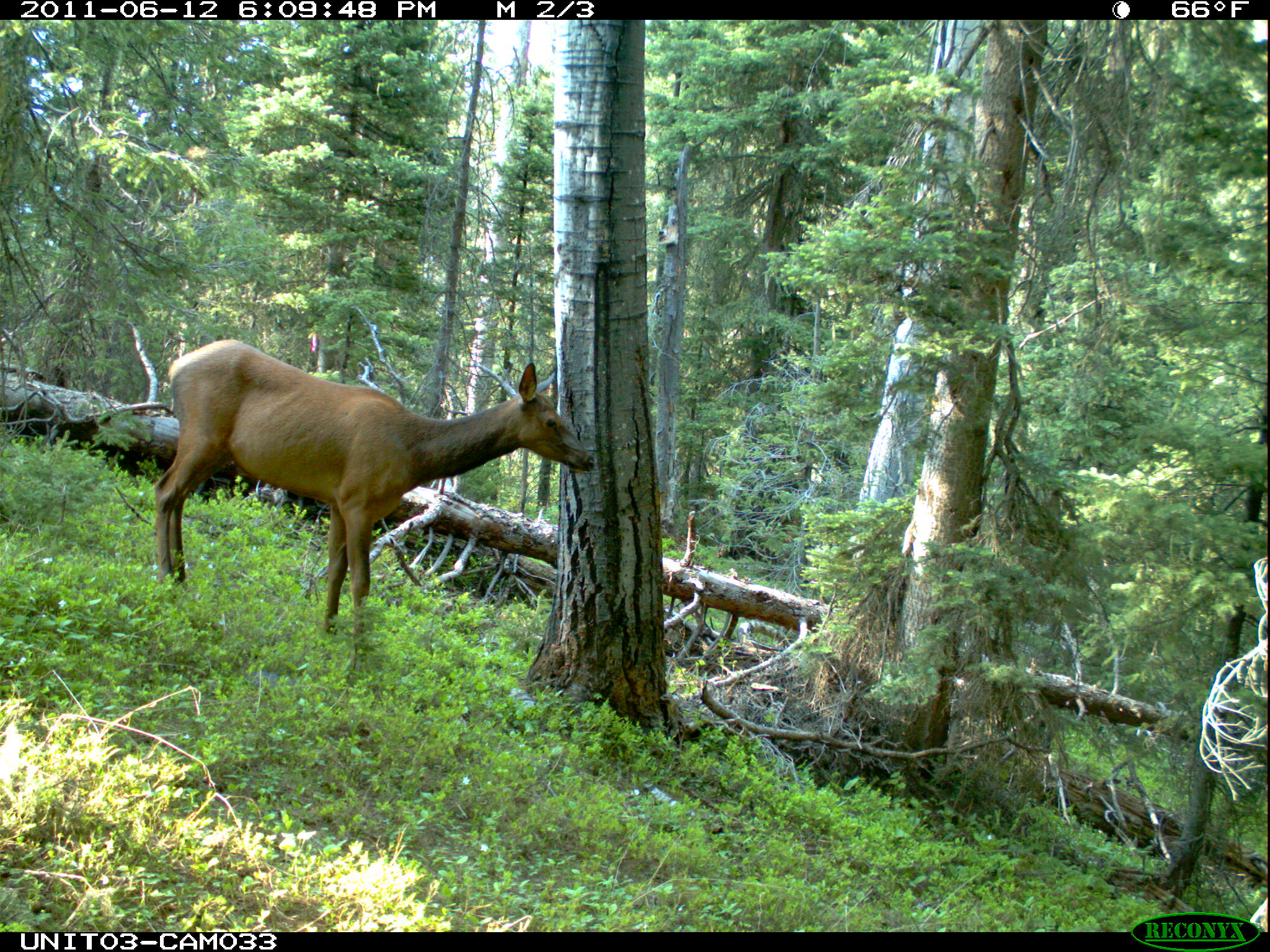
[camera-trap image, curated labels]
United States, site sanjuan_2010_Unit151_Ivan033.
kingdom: Animalia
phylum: Chordata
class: Mammalia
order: Artiodactyla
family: Cervidae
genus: Cervus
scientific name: Cervus elaphus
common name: red deer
Cervus elaphus (red deer).